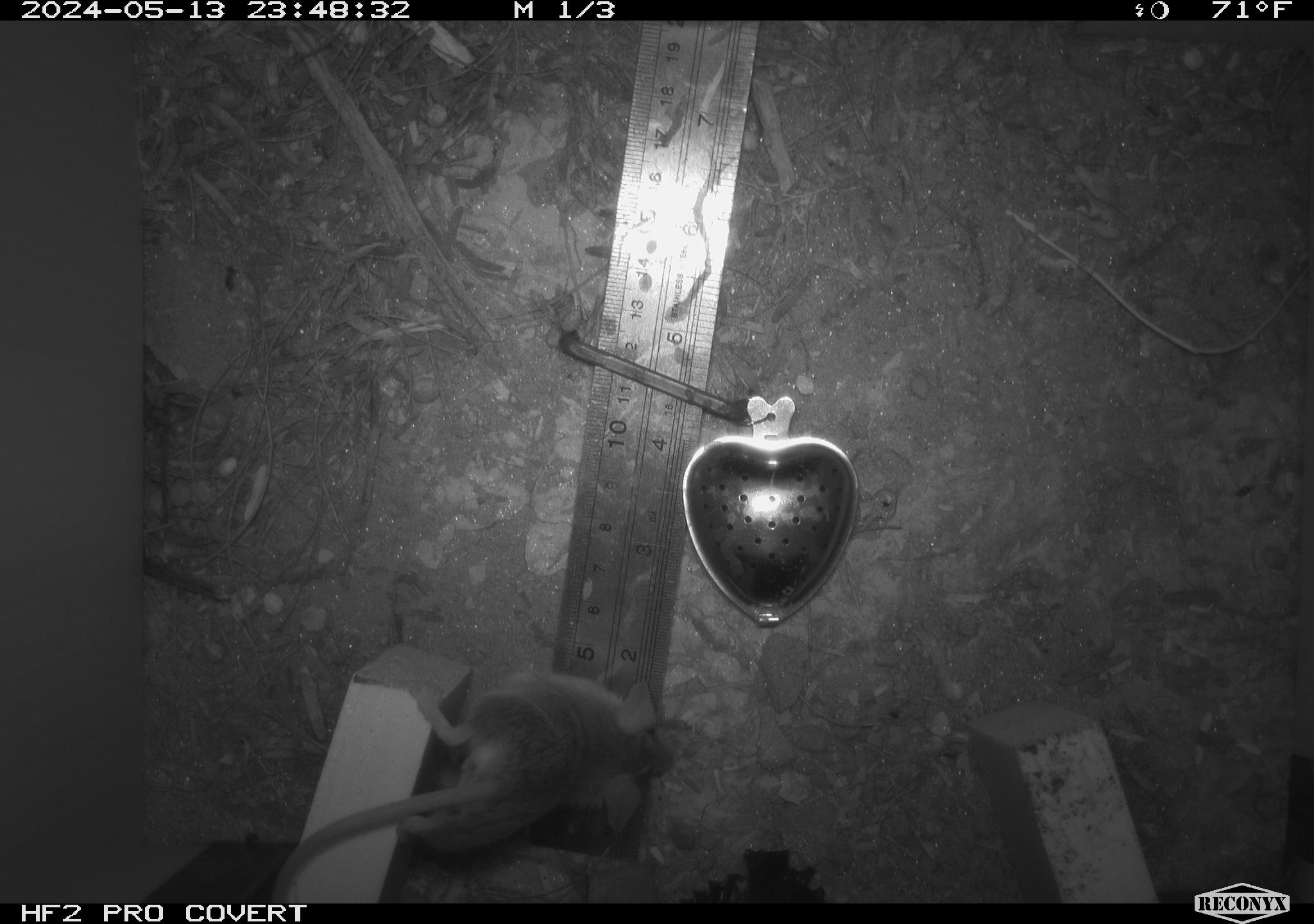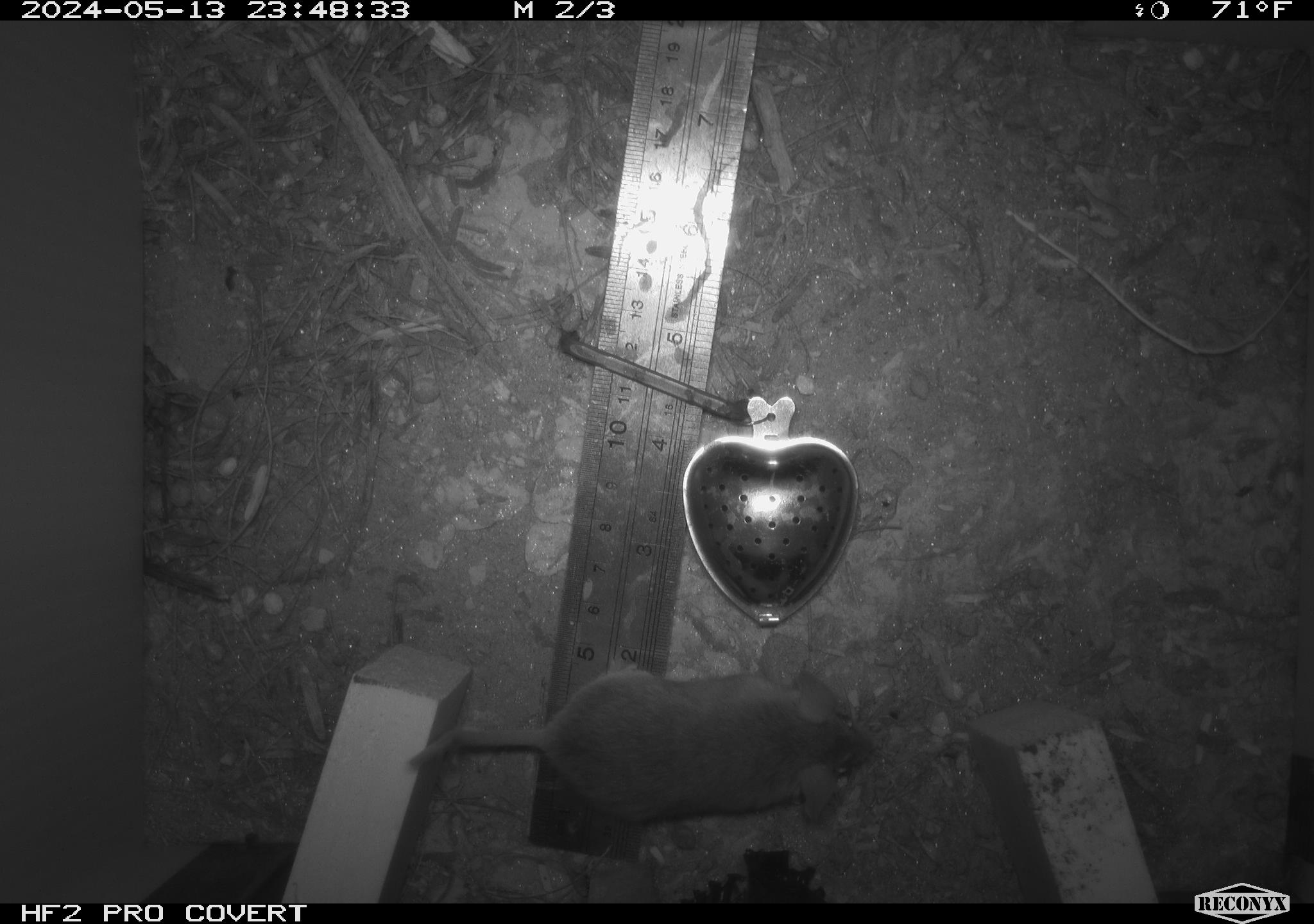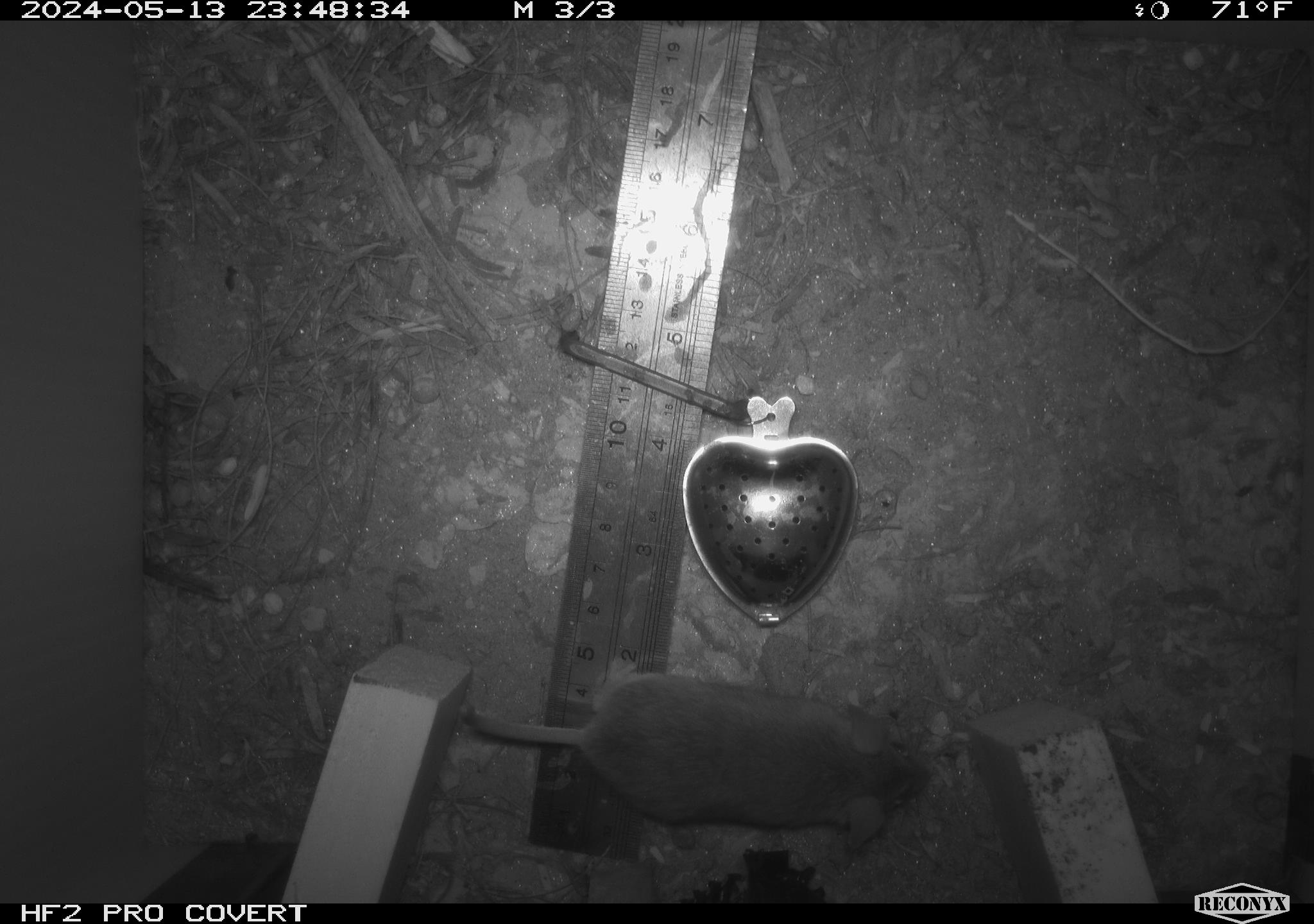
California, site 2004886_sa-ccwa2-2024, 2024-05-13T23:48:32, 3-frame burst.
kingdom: Animalia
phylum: Chordata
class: Mammalia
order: Rodentia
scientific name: Rodentia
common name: mouse species